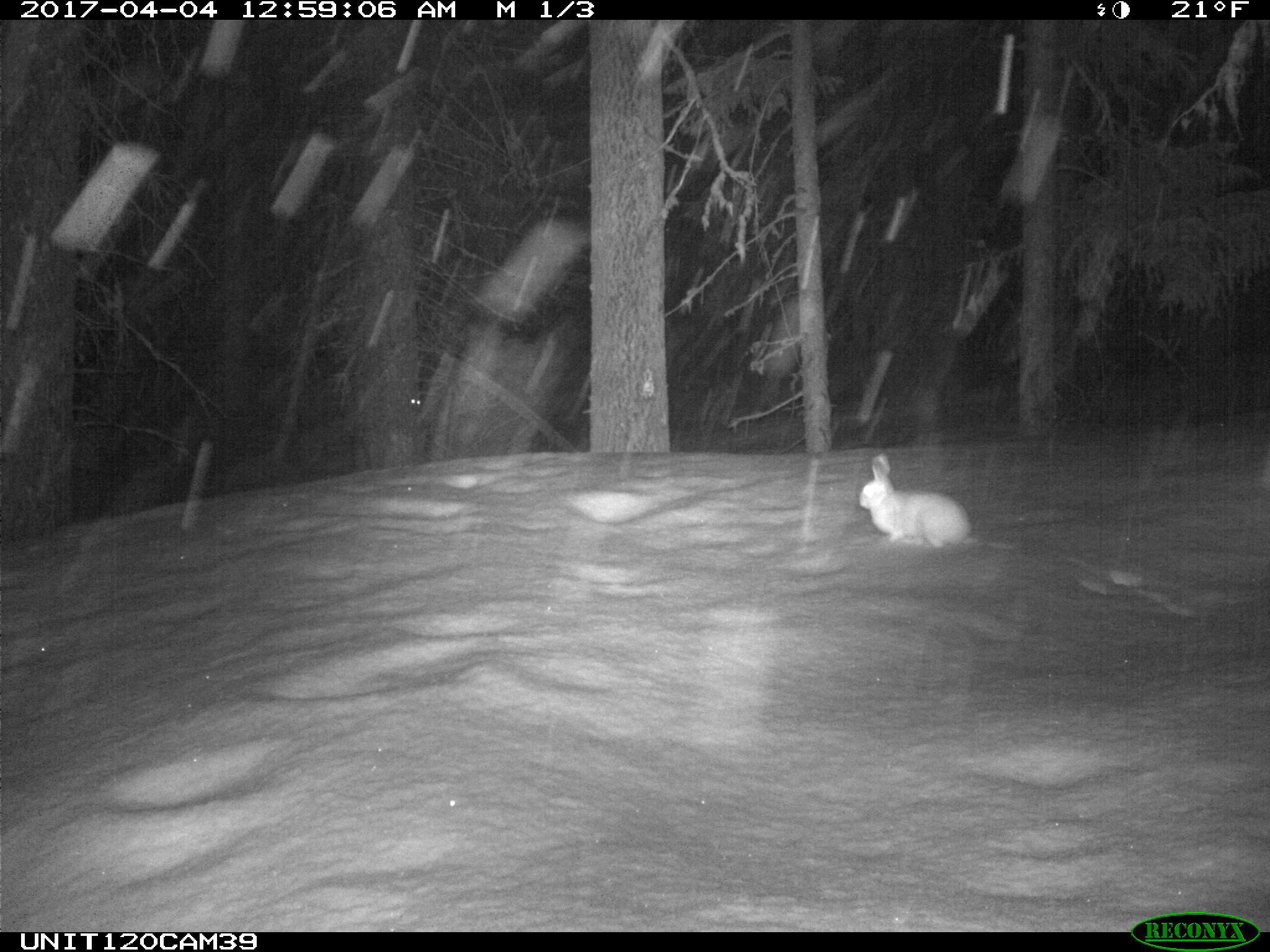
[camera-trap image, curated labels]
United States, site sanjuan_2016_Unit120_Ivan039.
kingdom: Animalia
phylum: Chordata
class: Mammalia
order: Lagomorpha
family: Leporidae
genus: Lepus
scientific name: Lepus americanus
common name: snowshoe hare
Lepus americanus (snowshoe hare).